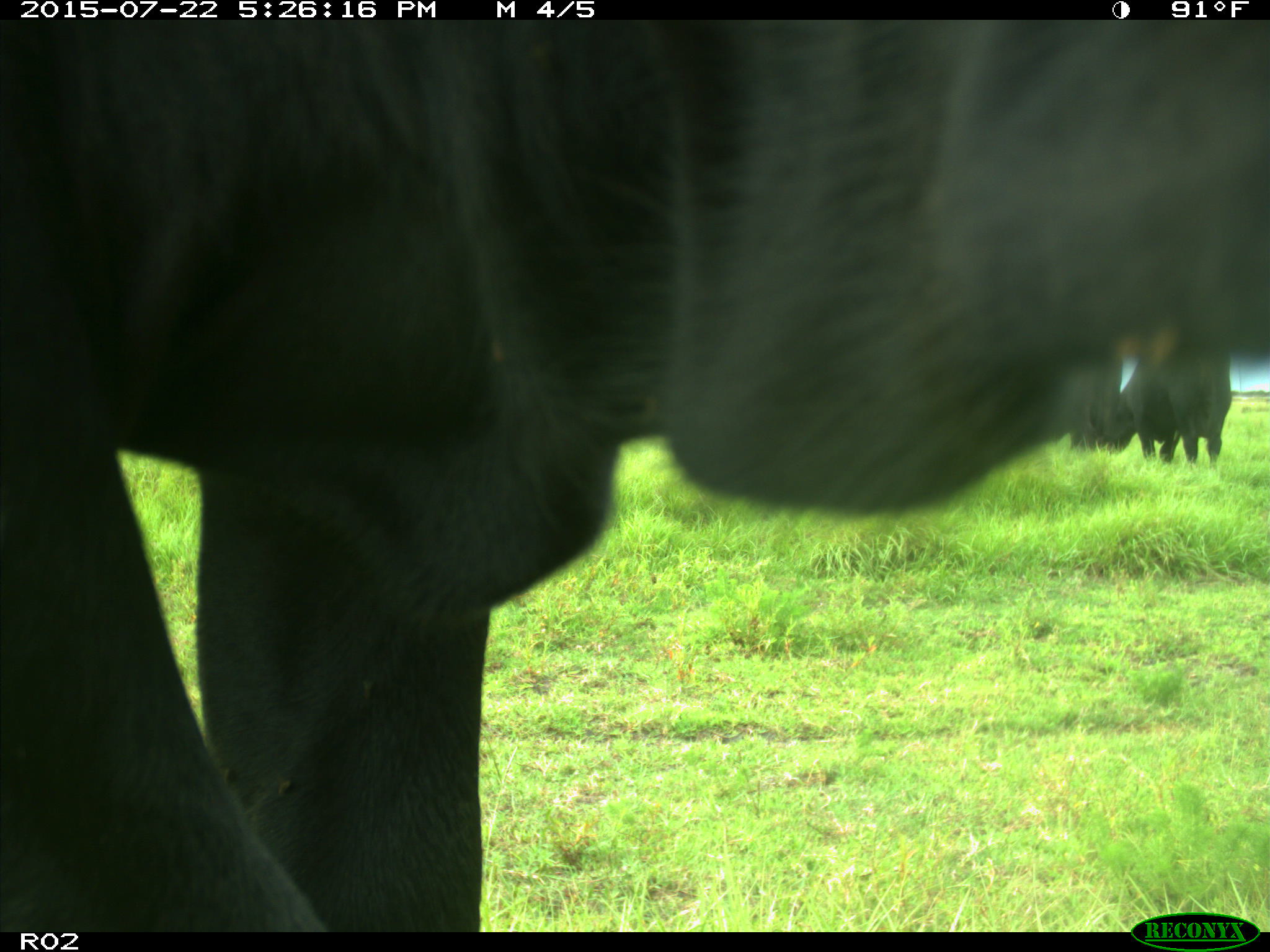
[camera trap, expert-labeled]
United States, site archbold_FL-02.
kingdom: Animalia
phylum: Chordata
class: Mammalia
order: Artiodactyla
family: Bovidae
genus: Bos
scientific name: Bos taurus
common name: domestic cow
Bos taurus (domestic cow).